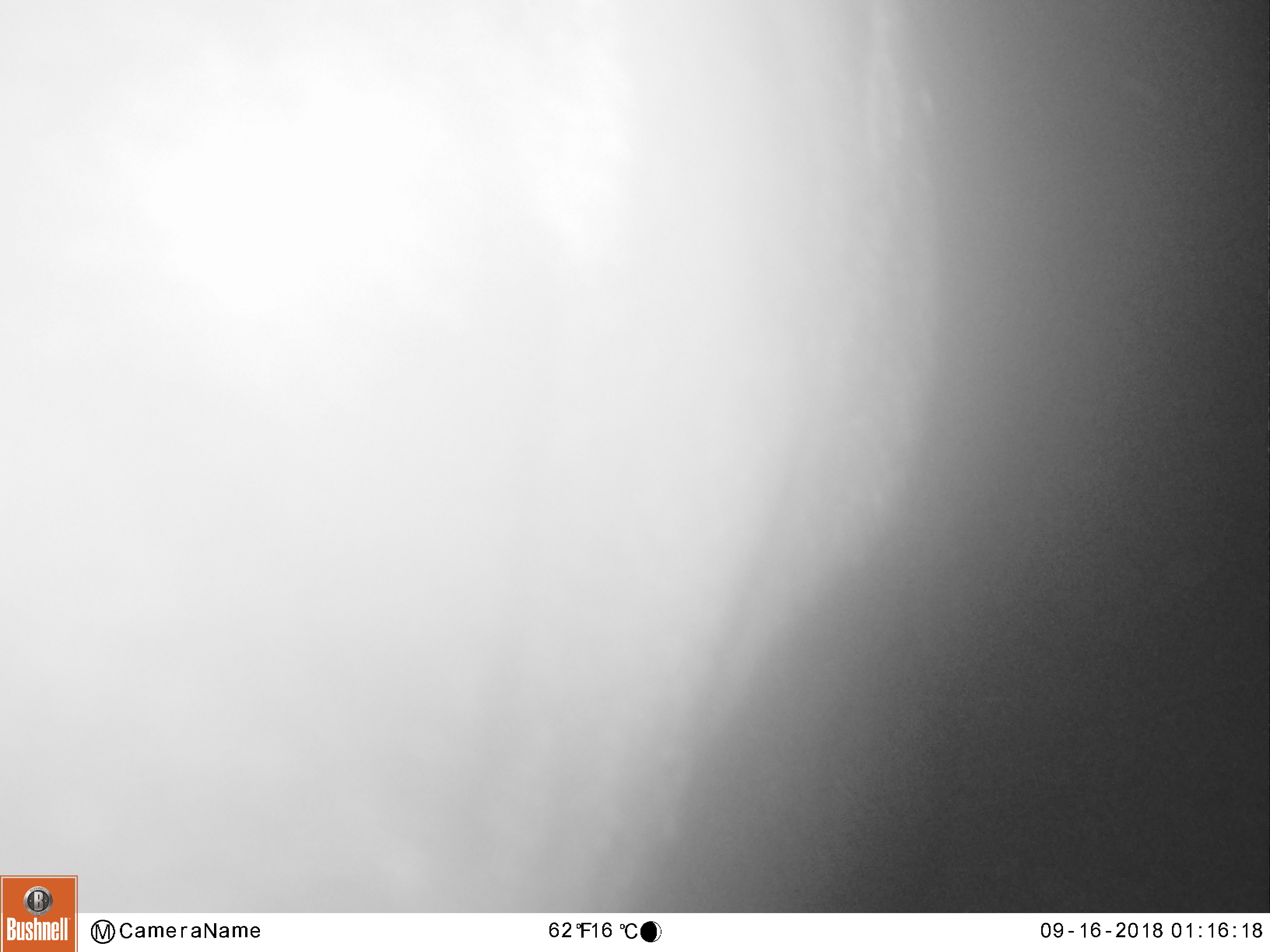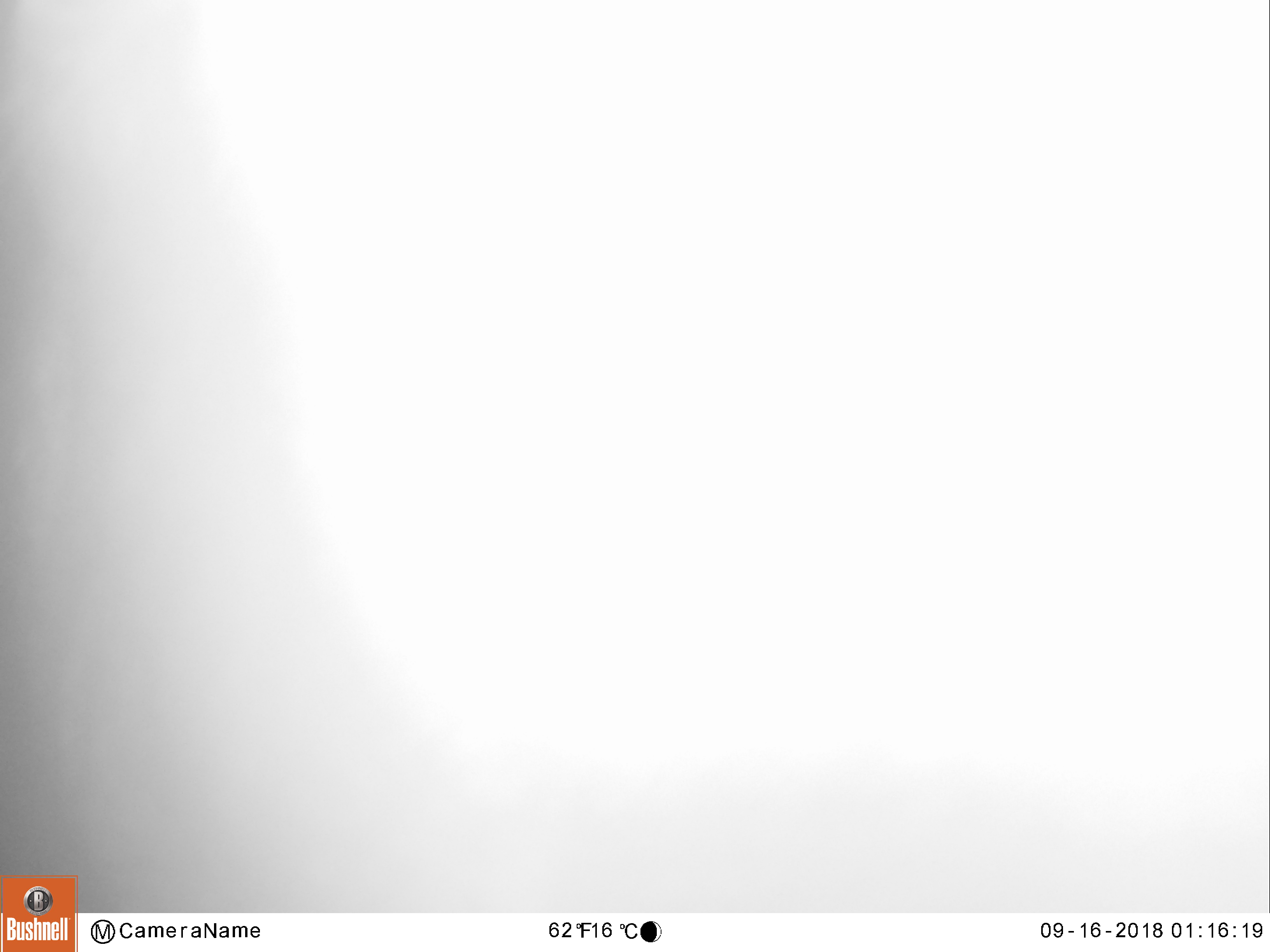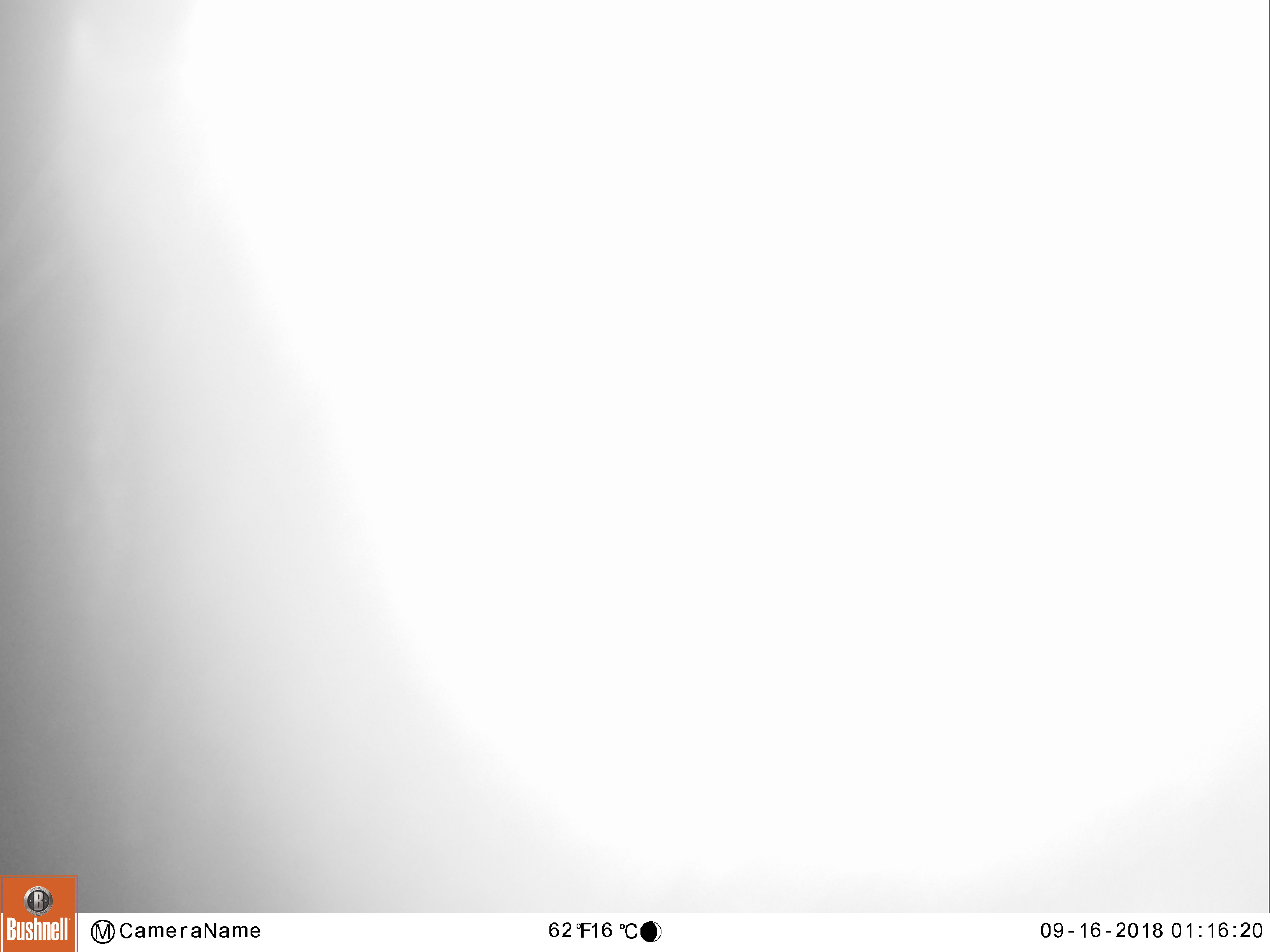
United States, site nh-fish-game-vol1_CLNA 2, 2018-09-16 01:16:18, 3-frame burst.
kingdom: Animalia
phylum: Chordata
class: Mammalia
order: Artiodactyla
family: Cervidae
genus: Alces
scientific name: Alces alces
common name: moose